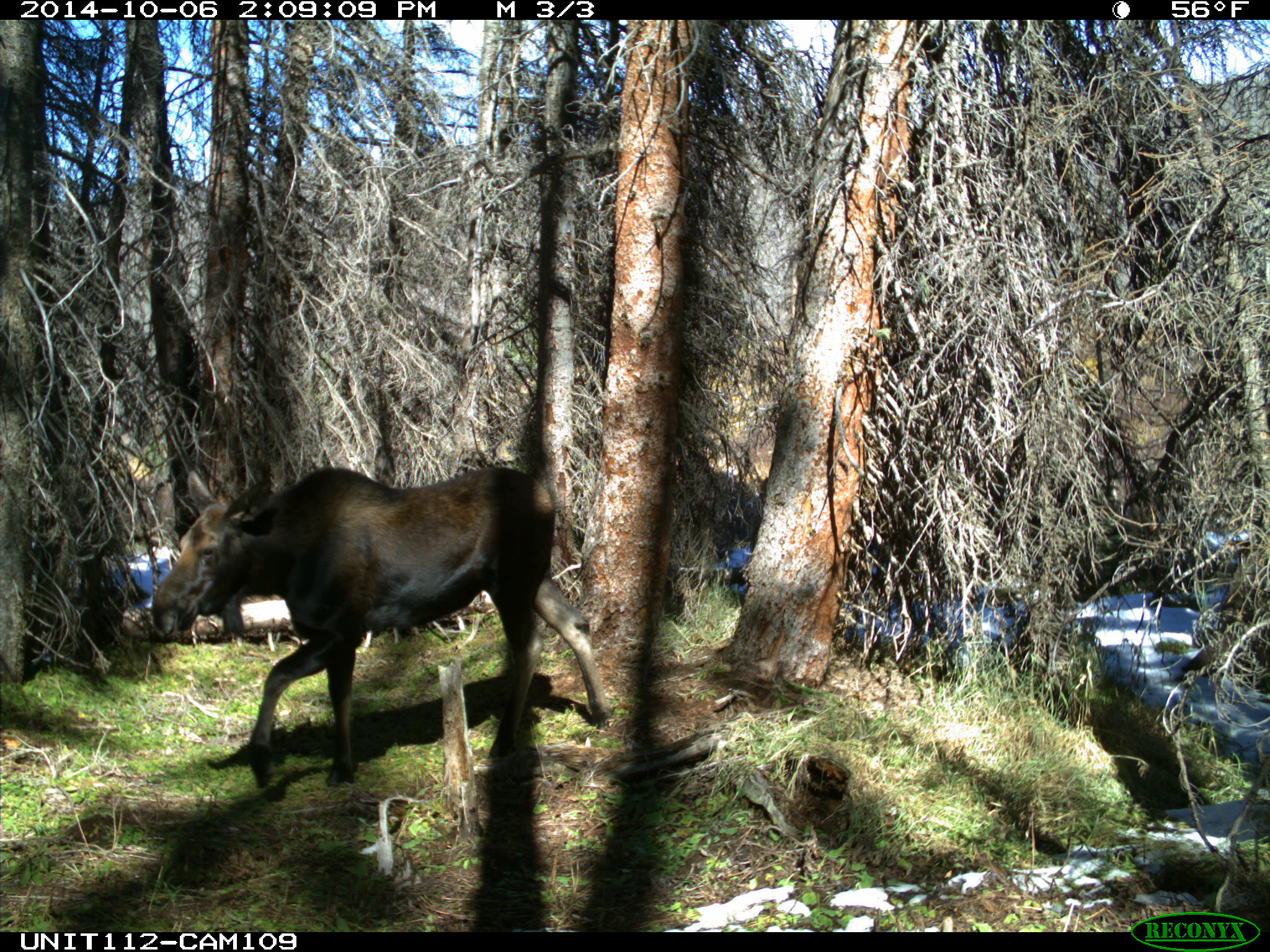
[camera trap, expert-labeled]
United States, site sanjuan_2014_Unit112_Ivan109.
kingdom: Animalia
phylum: Chordata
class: Mammalia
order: Artiodactyla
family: Cervidae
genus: Alces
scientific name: Alces alces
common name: moose